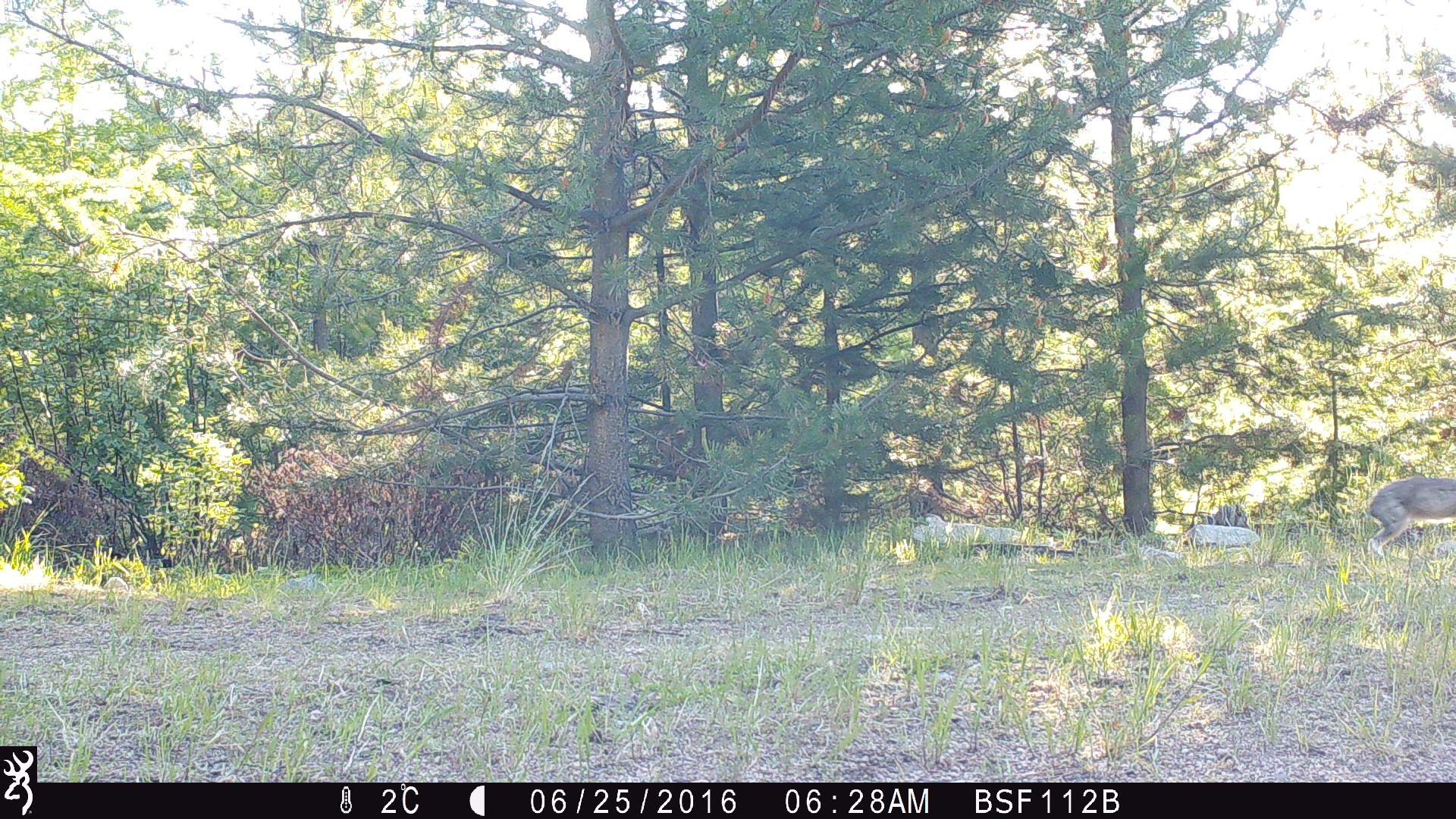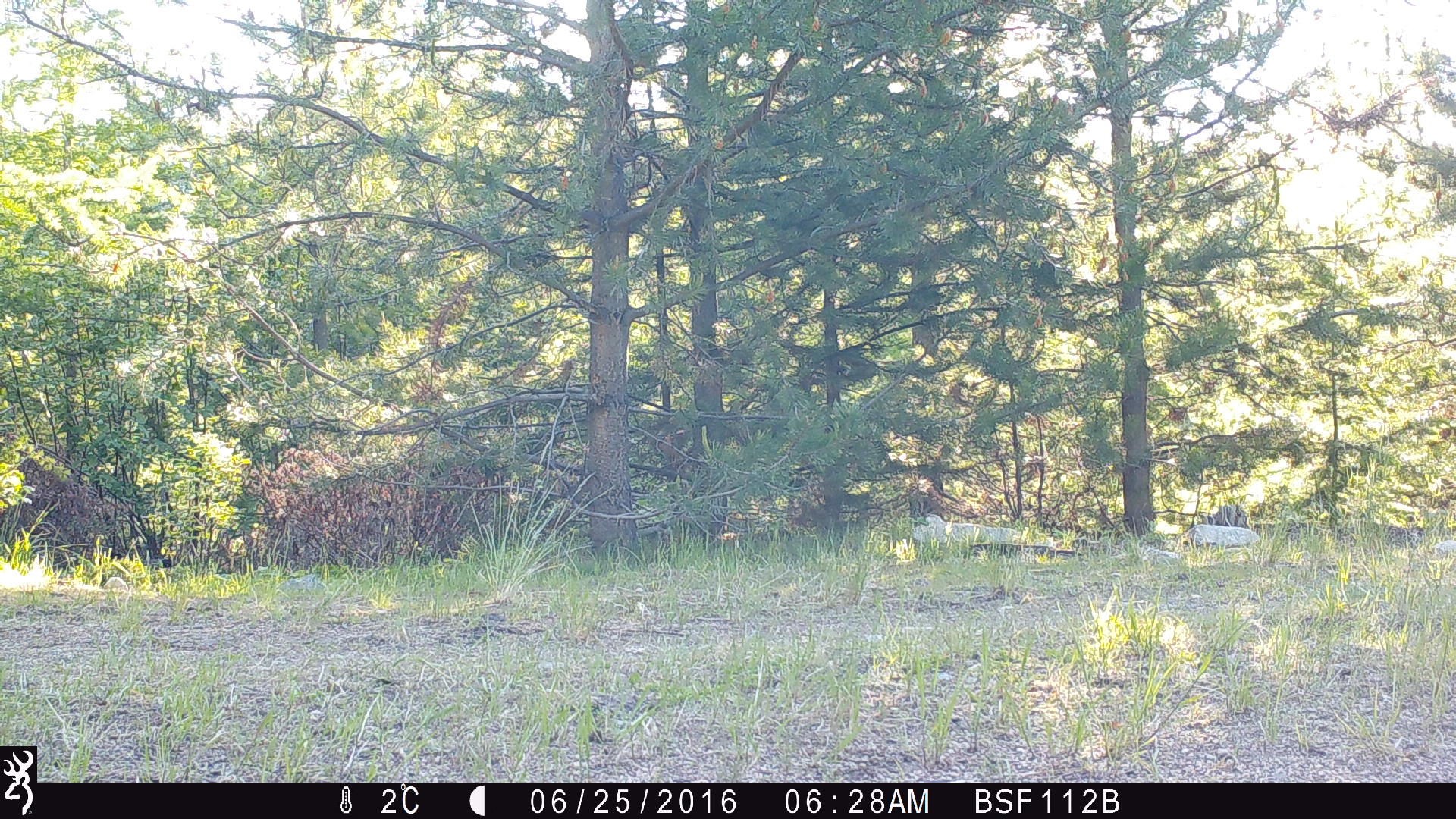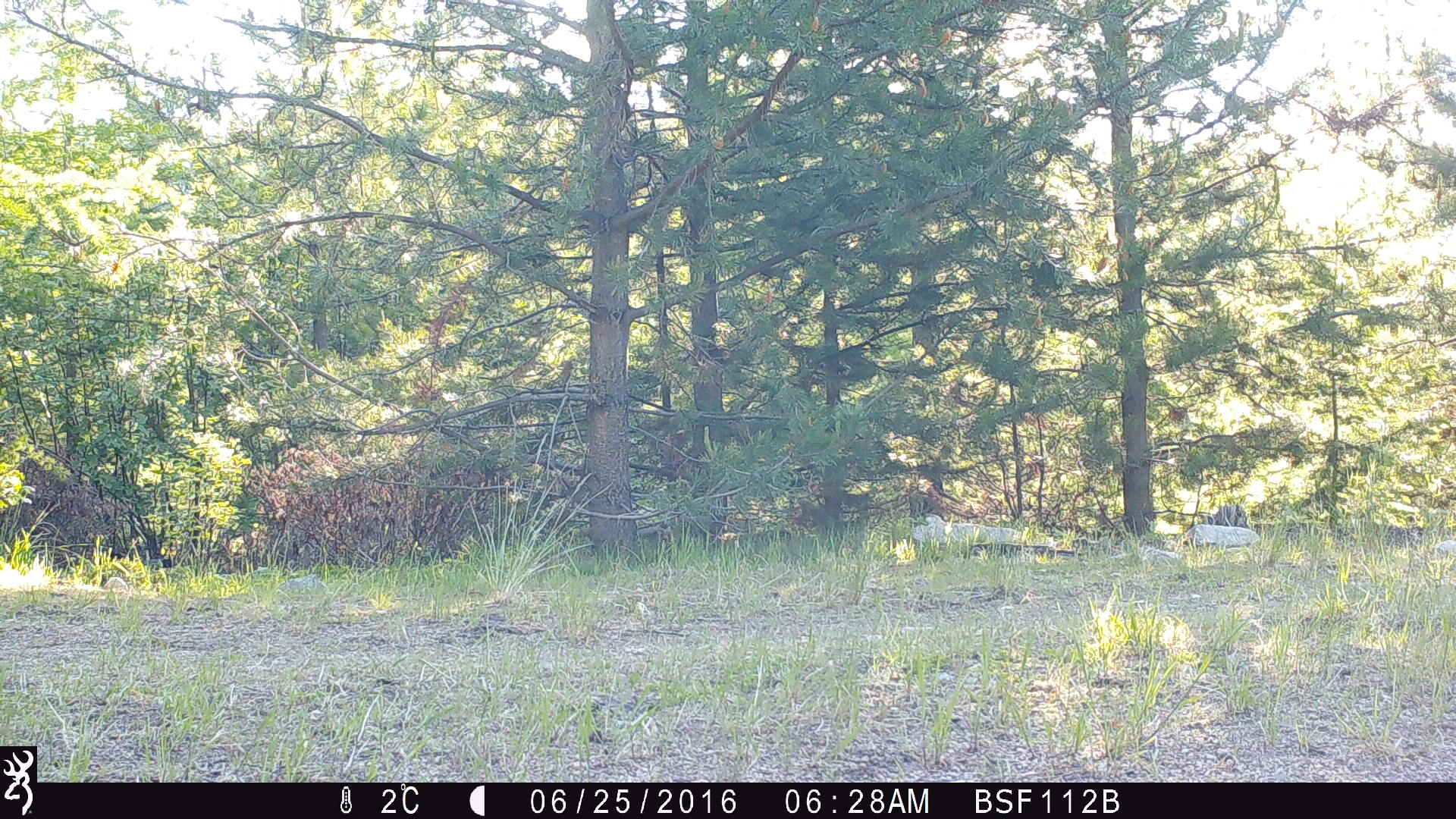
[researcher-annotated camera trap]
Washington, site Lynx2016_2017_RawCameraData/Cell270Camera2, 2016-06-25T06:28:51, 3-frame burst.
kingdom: Animalia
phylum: Chordata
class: Mammalia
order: Lagomorpha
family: Leporidae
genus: Lepus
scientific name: Lepus americanus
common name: snowshoe hare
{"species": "Lepus americanus (snowshoe hare)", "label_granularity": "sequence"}